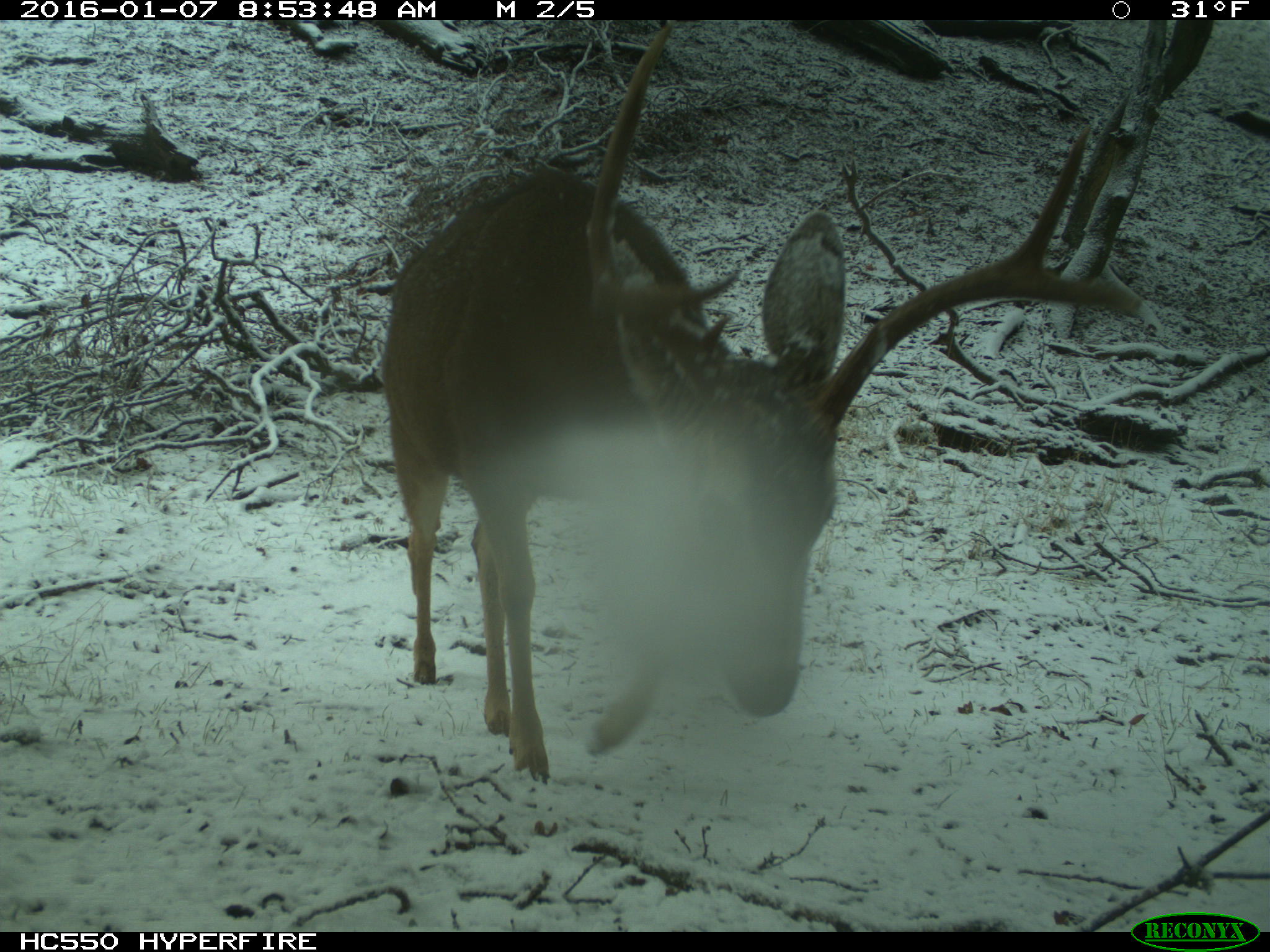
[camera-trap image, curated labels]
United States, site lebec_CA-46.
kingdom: Animalia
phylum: Chordata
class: Mammalia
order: Artiodactyla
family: Cervidae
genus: Odocoileus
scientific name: Odocoileus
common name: deer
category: unidentified deer